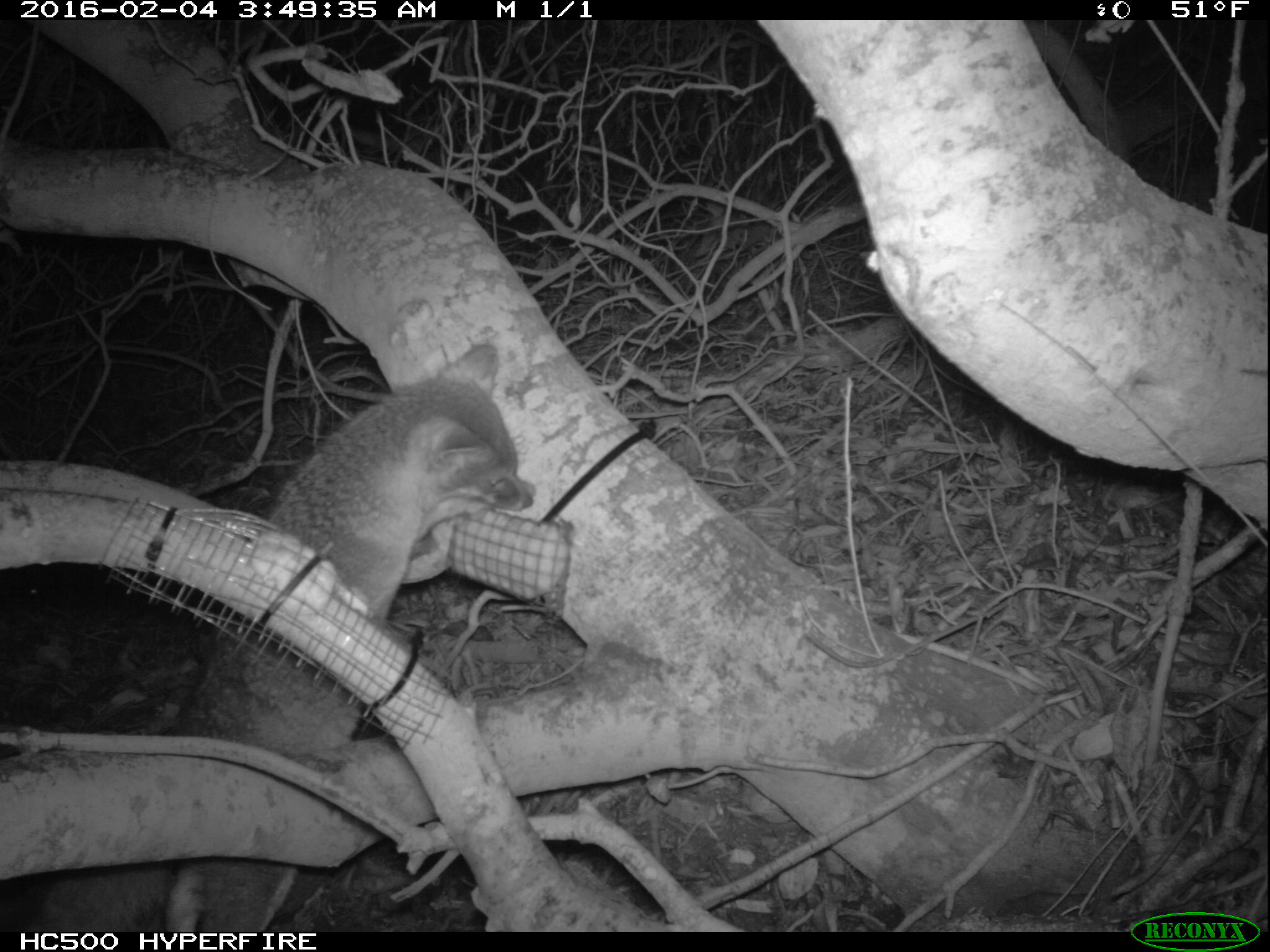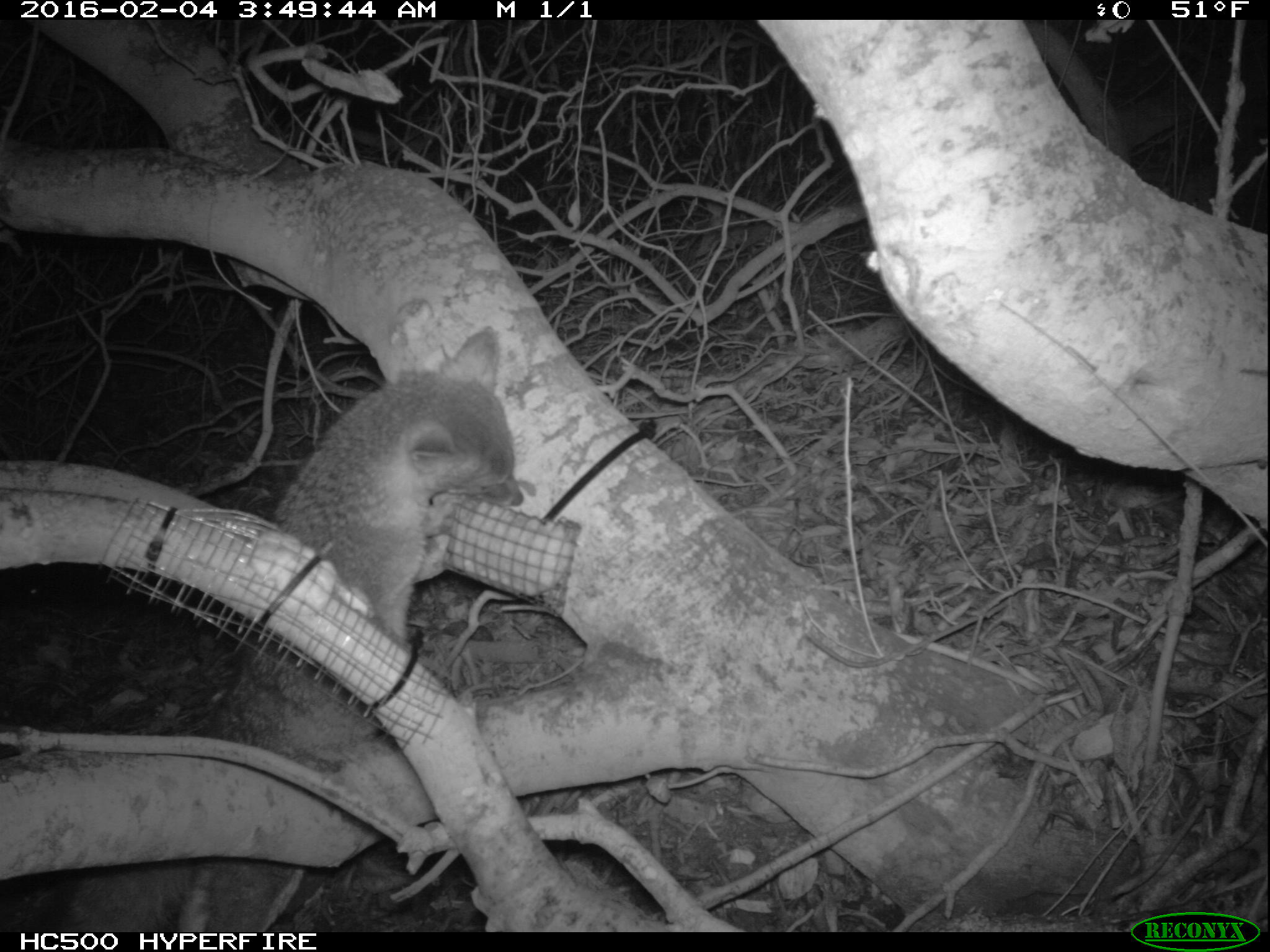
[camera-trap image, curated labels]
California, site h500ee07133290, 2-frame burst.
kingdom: Animalia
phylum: Chordata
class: Mammalia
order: Carnivora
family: Canidae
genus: Urocyon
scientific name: Urocyon littoralis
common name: island fox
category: fox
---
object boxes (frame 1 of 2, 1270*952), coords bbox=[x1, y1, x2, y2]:
fox: bbox=[21, 345, 533, 932]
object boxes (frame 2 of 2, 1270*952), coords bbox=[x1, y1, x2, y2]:
fox: bbox=[51, 320, 526, 933]